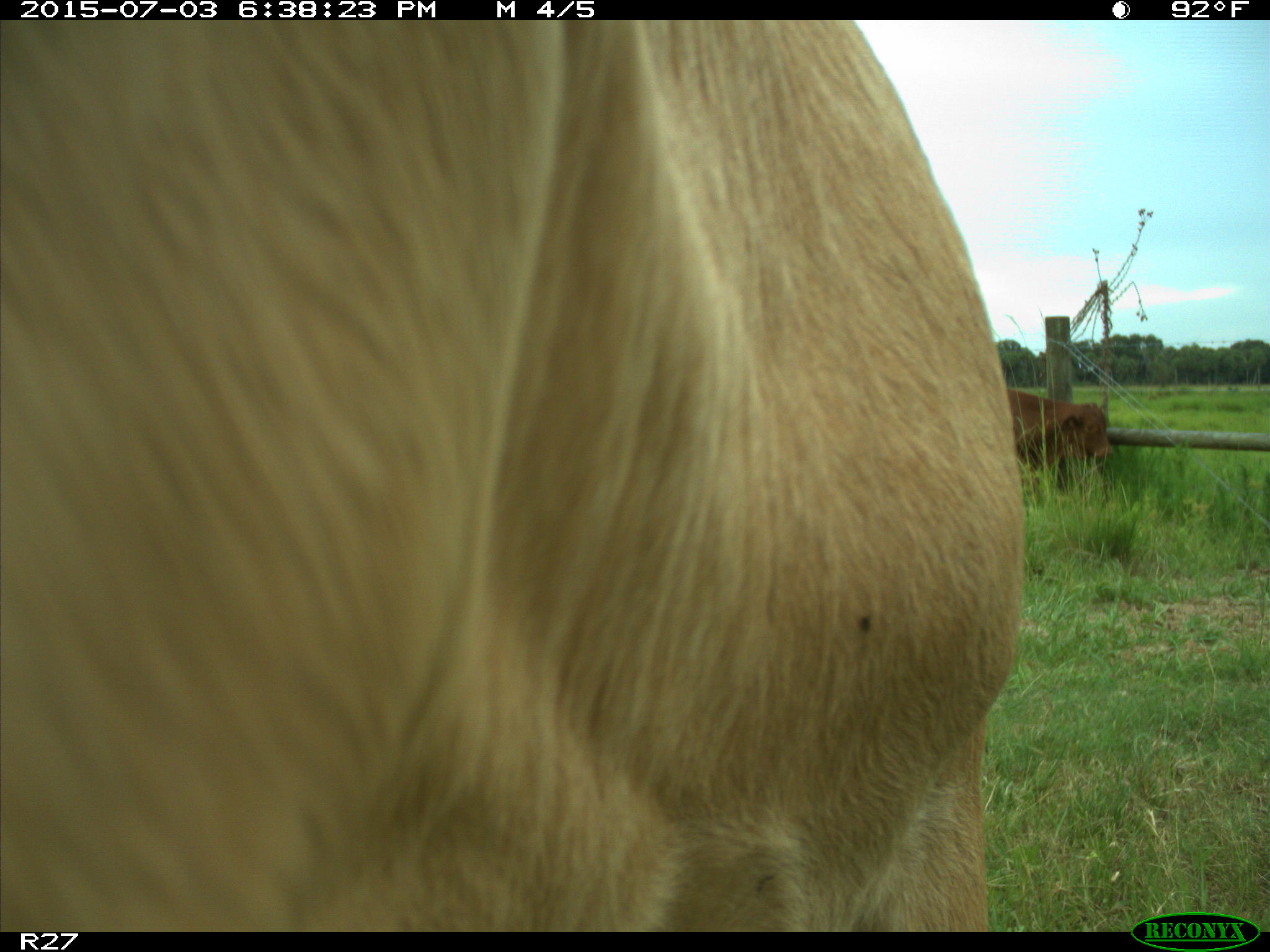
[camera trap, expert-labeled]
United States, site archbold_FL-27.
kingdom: Animalia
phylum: Chordata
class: Mammalia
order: Artiodactyla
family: Bovidae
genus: Bos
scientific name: Bos taurus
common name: domestic cow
Bos taurus (domestic cow).